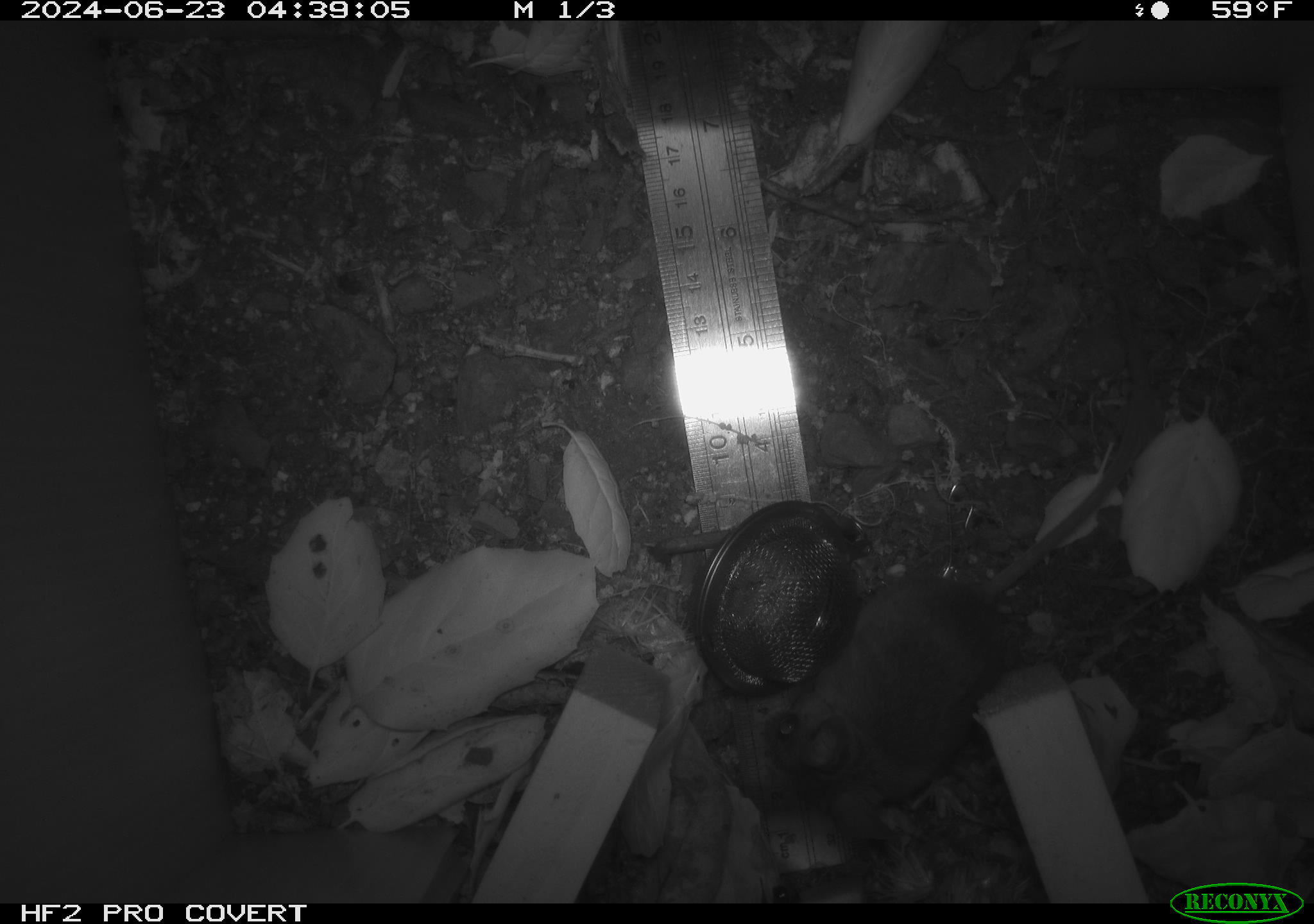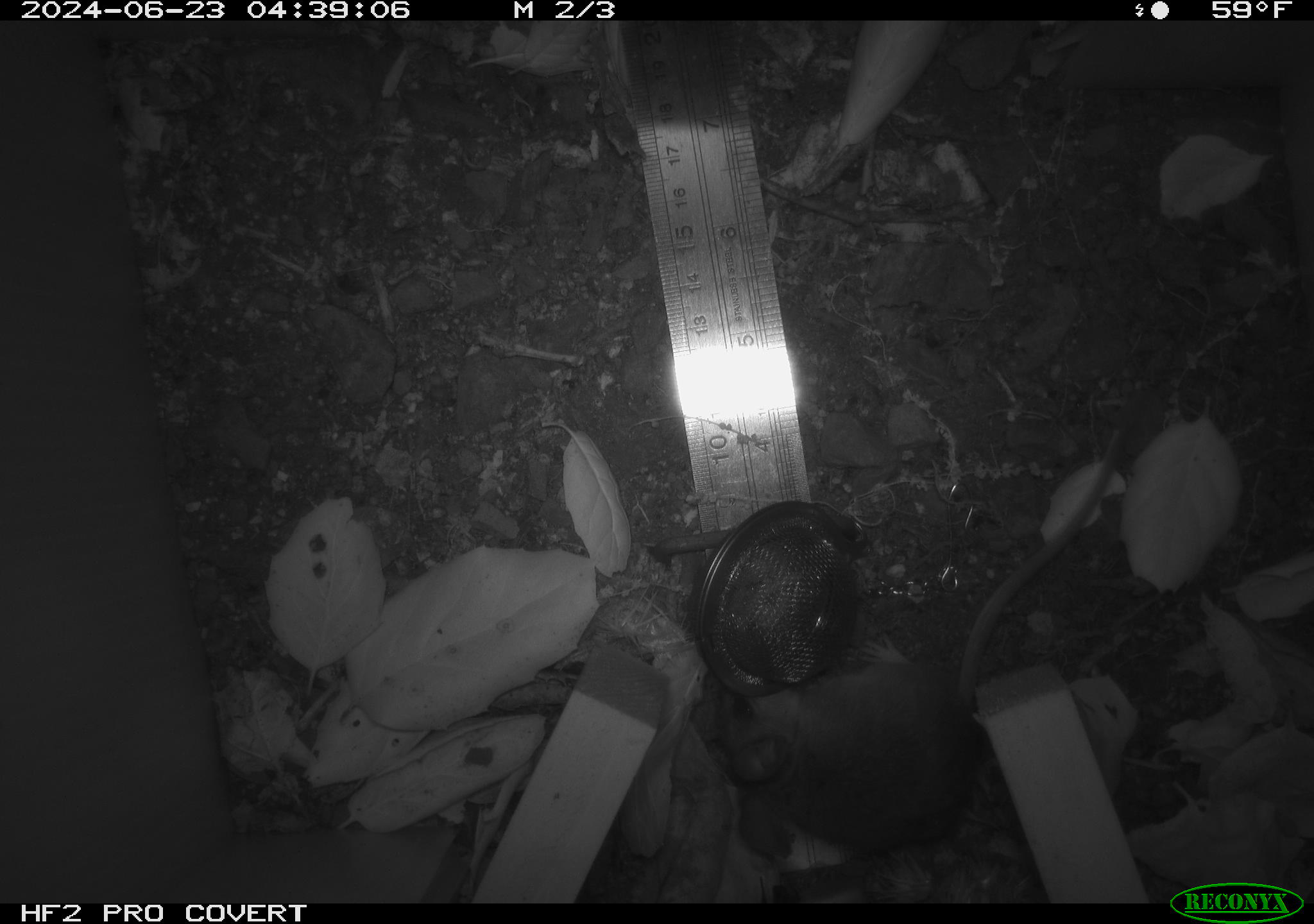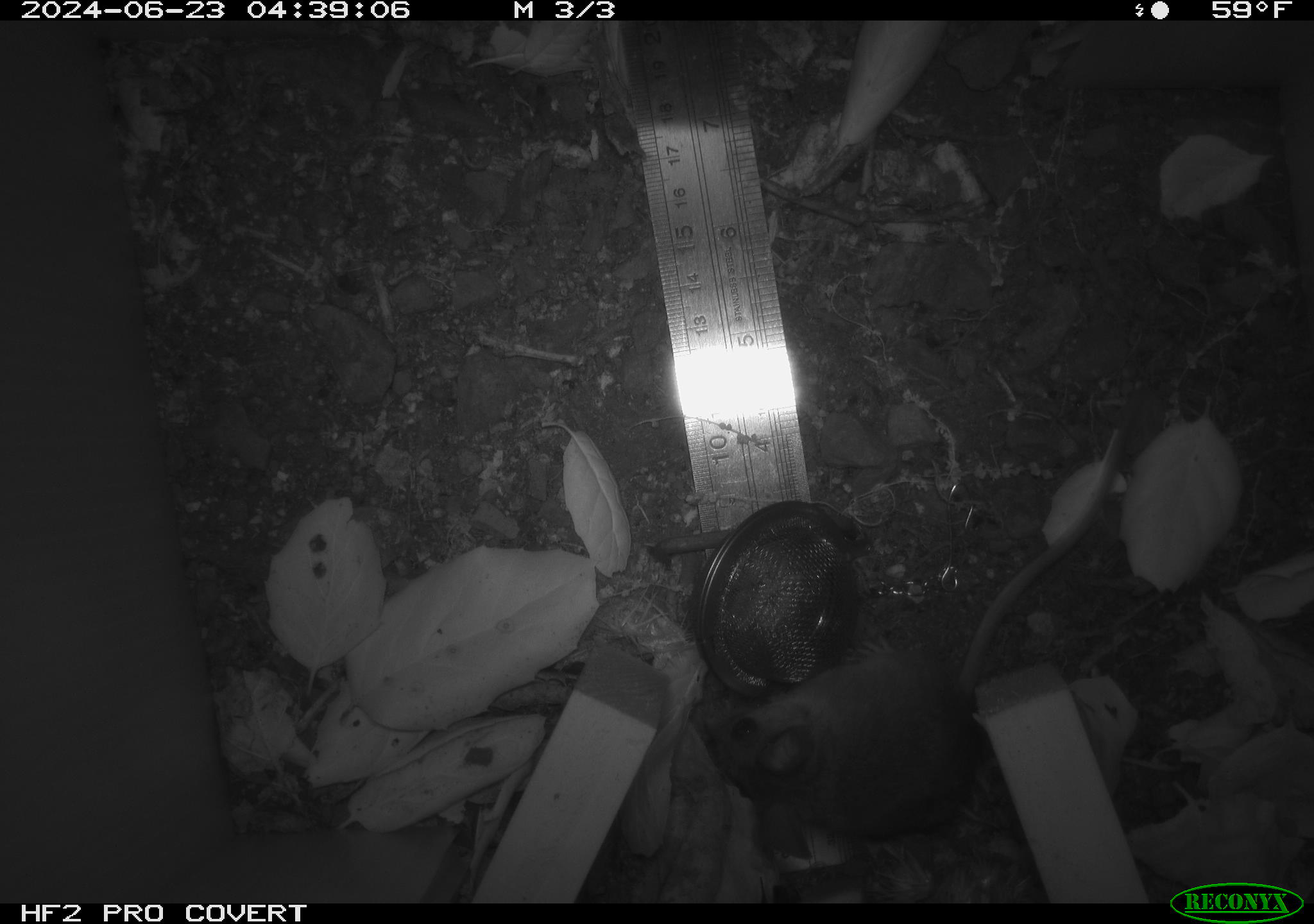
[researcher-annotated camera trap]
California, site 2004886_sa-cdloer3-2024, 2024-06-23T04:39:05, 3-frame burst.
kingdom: Animalia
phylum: Chordata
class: Mammalia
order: Rodentia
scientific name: Rodentia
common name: rodent